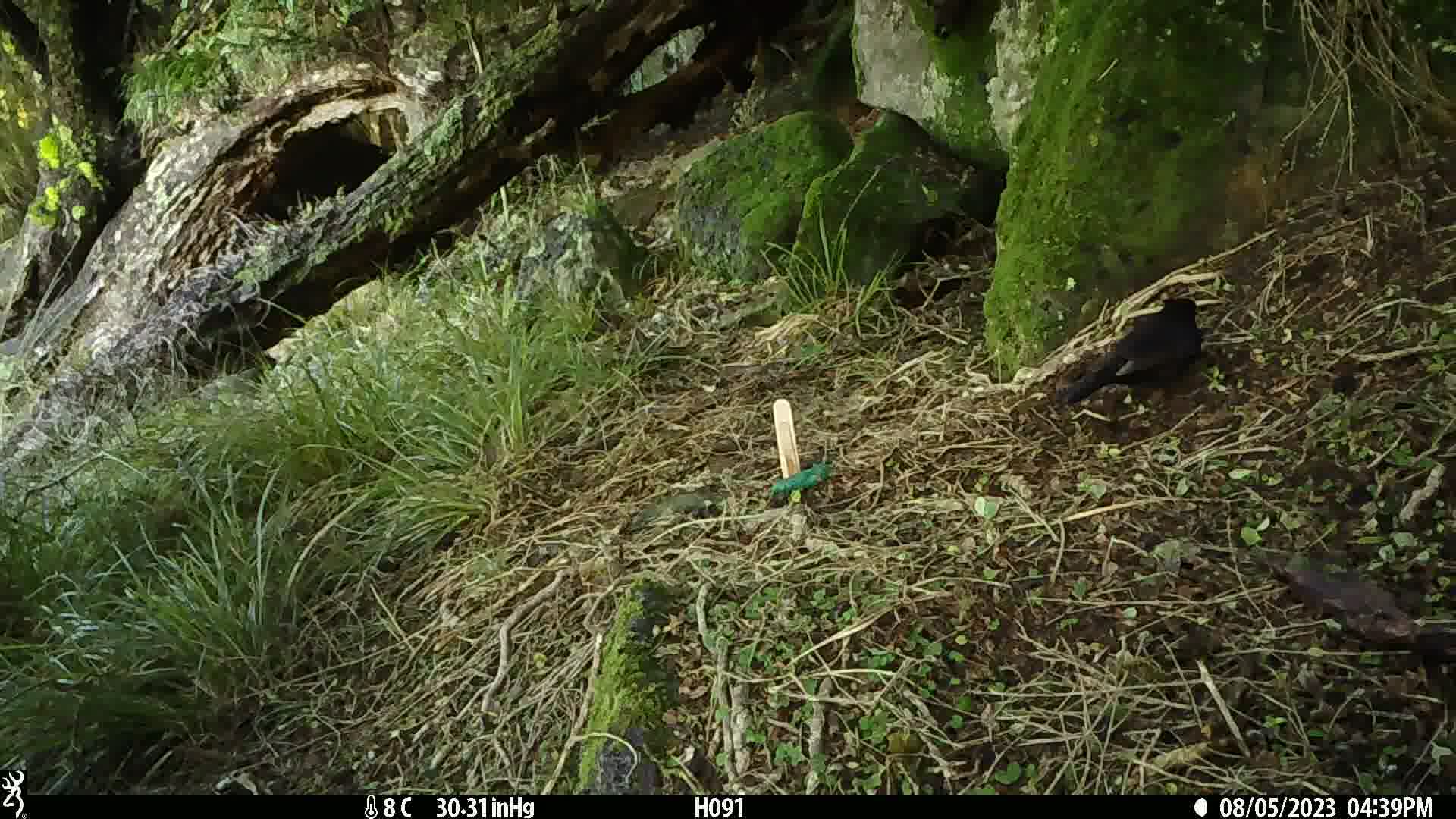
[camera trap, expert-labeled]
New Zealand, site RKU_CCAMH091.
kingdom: Animalia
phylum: Chordata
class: Aves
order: Passeriformes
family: Turdidae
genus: Turdus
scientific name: Turdus merula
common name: eurasian blackbird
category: blackbird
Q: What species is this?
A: Blackbird (eurasian blackbird) (Turdus merula).